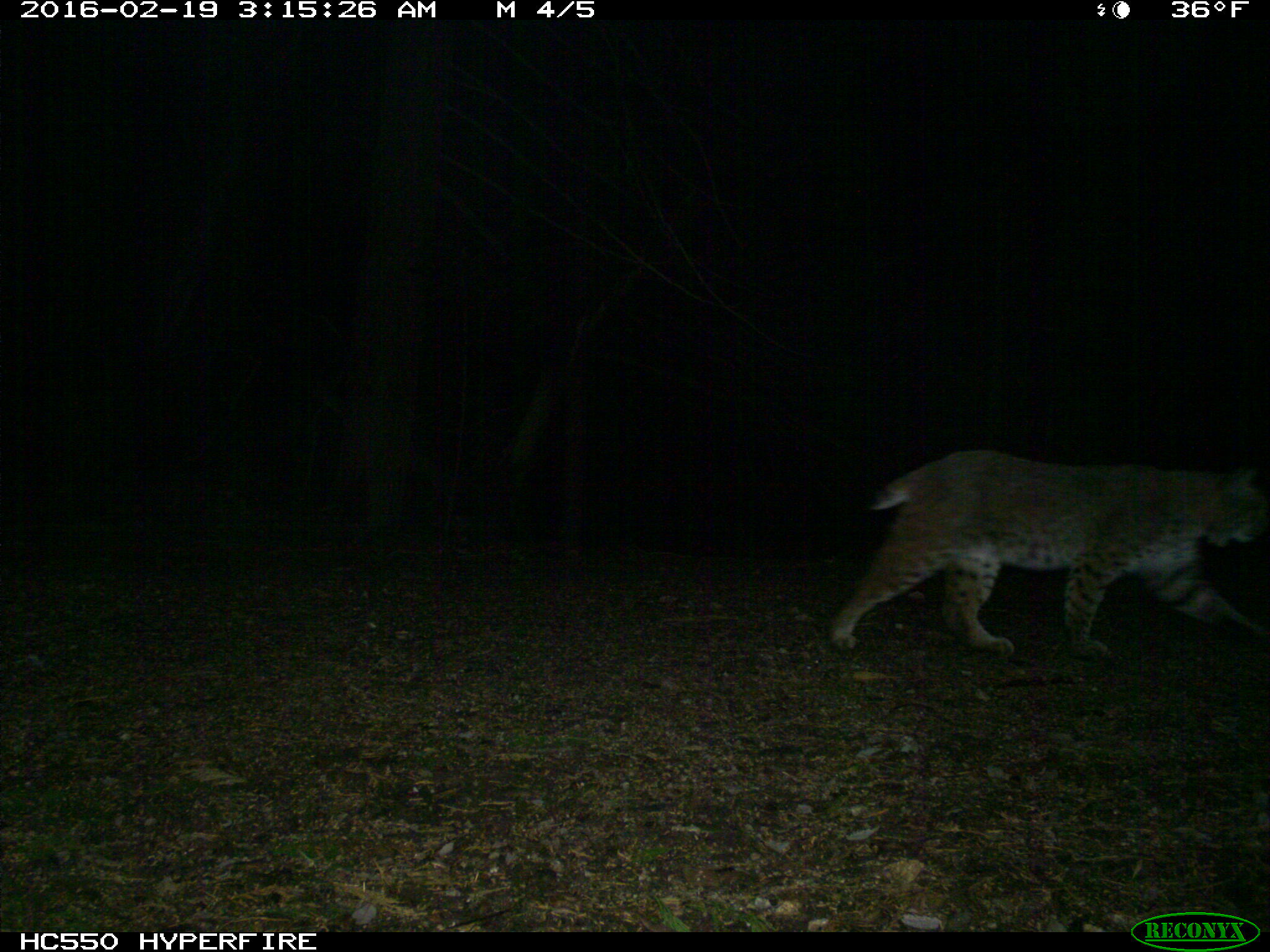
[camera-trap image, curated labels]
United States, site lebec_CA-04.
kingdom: Animalia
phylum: Chordata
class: Mammalia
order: Carnivora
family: Felidae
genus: Lynx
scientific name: Lynx rufus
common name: bobcat